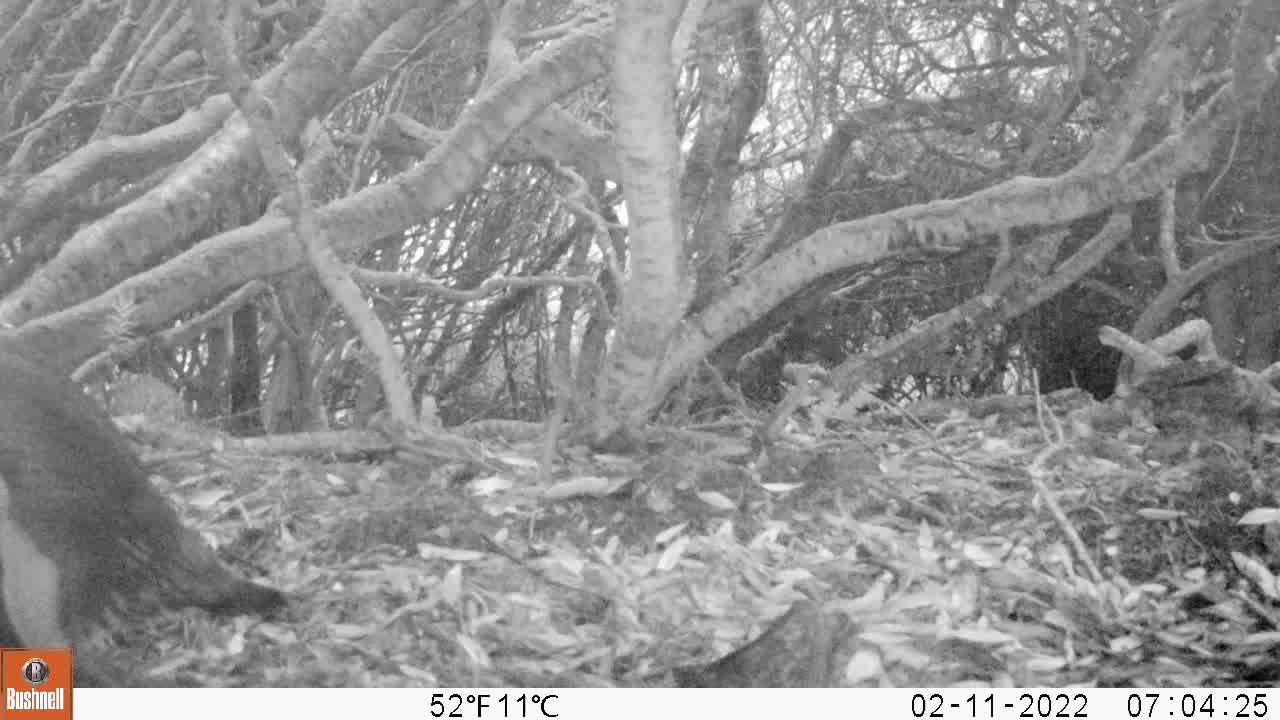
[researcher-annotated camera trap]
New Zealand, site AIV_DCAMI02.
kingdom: Animalia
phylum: Chordata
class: Aves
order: Sphenisciformes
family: Spheniscidae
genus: Megadyptes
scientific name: Megadyptes antipodes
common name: yellow-eyed penguin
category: yellow eyed penguin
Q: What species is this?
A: Yellow eyed penguin (yellow-eyed penguin) (Megadyptes antipodes).